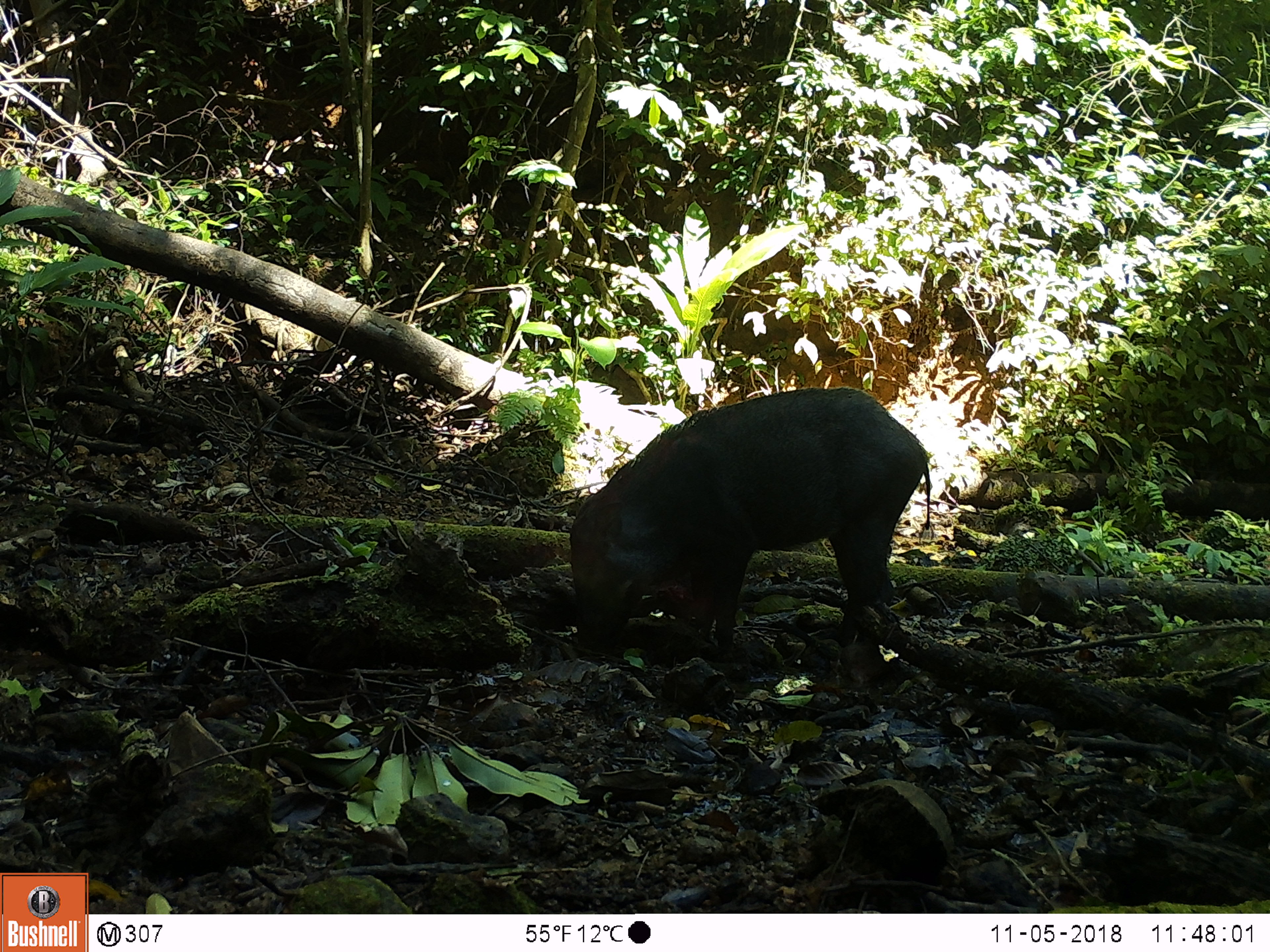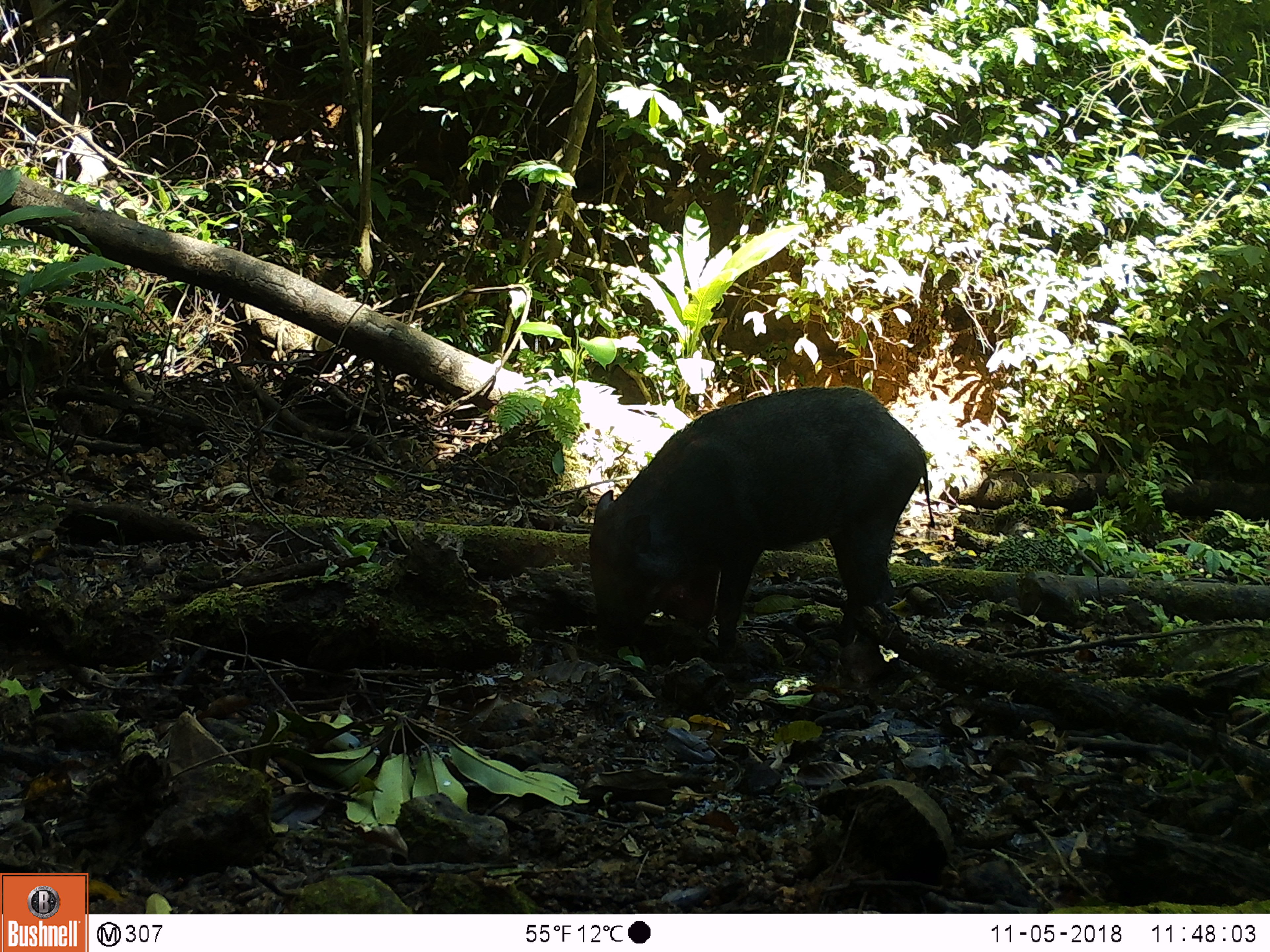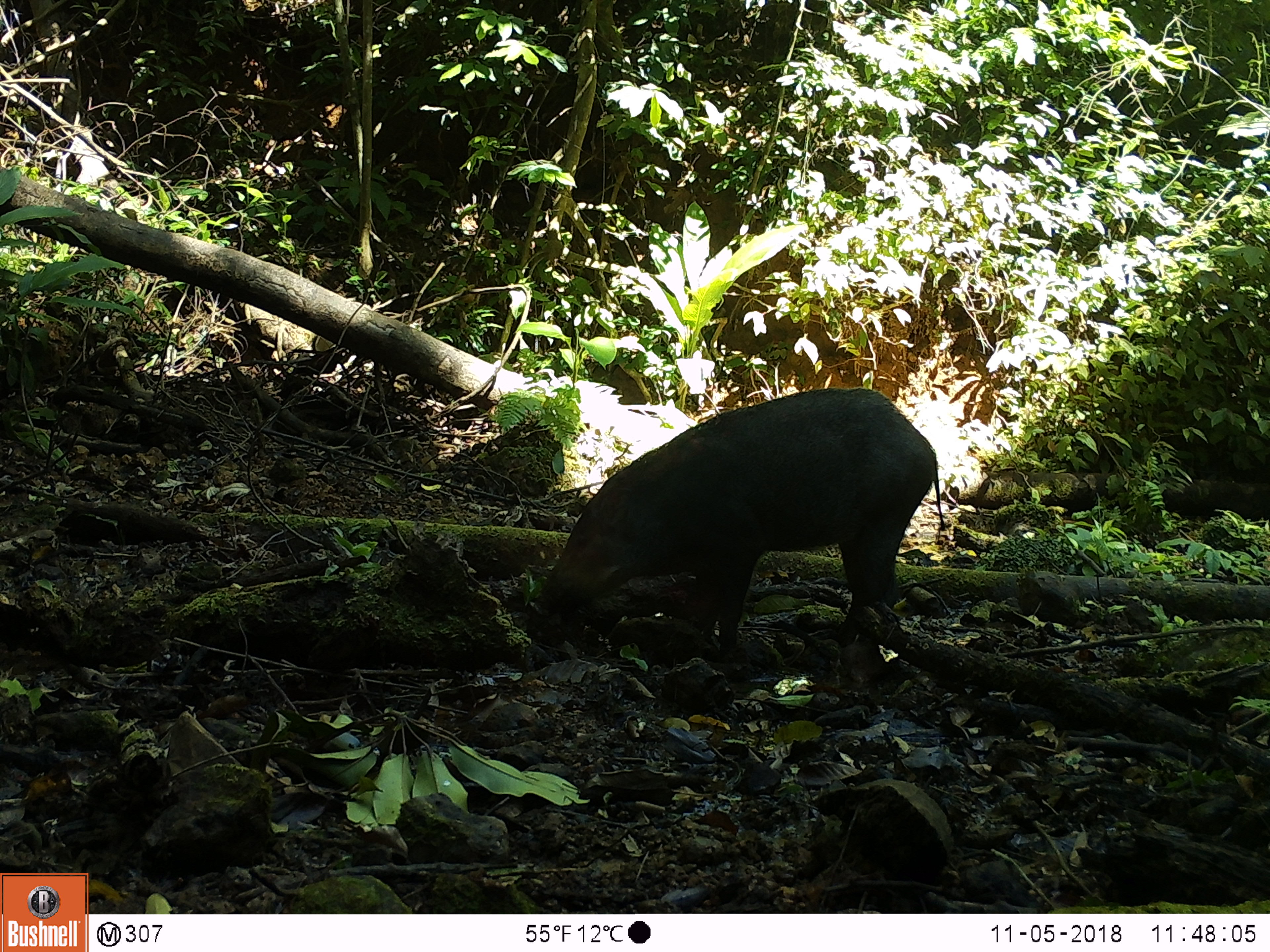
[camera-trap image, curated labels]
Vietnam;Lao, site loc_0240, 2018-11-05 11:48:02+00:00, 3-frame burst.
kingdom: Animalia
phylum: Chordata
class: Mammalia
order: Artiodactyla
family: Suidae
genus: Sus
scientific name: Sus scrofa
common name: eurasian wild pig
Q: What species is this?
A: Eurasian wild pig (Sus scrofa).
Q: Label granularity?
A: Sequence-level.